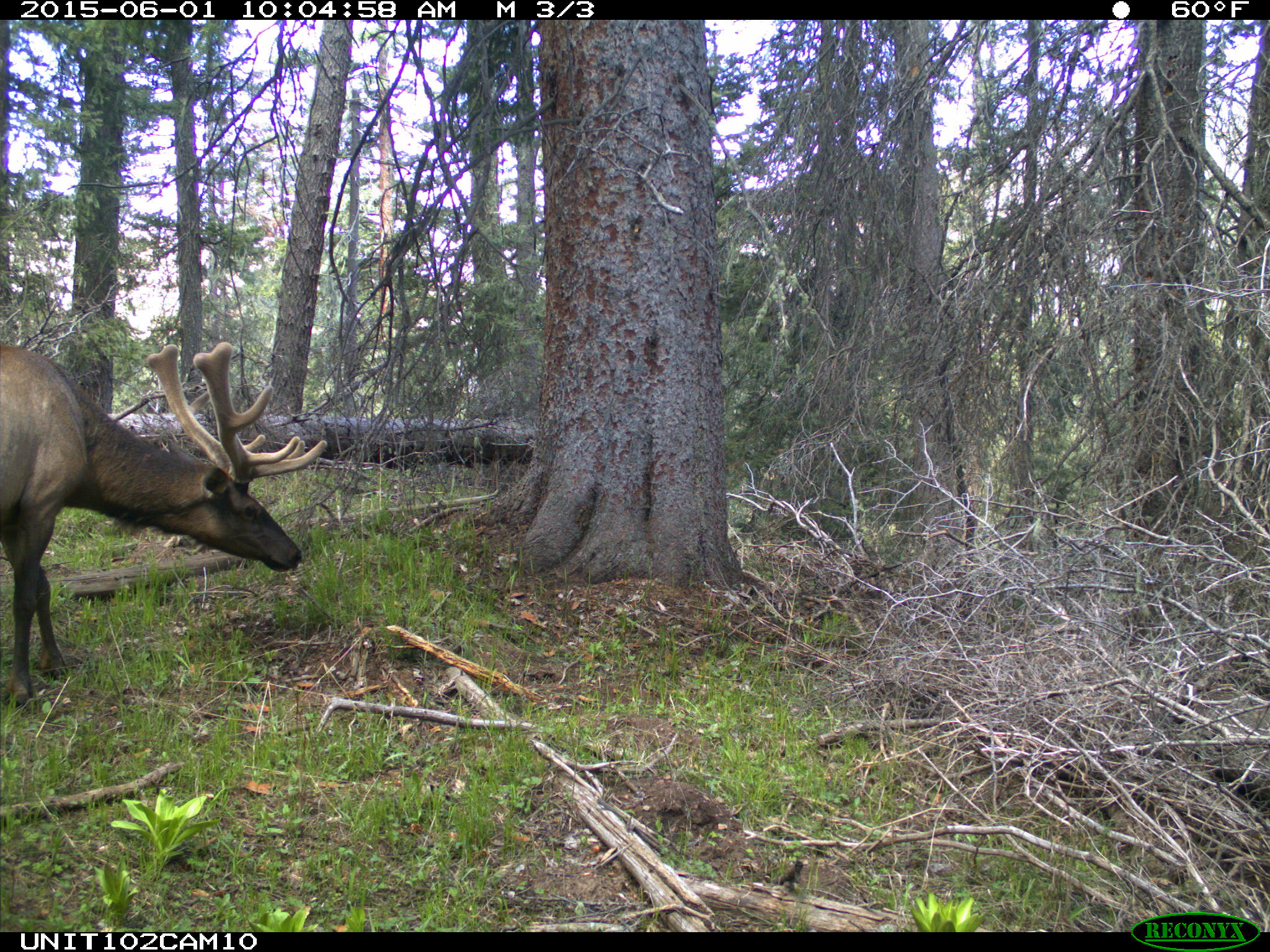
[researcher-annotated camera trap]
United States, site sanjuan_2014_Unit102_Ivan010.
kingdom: Animalia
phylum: Chordata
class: Mammalia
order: Artiodactyla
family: Cervidae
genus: Cervus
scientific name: Cervus elaphus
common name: red deer